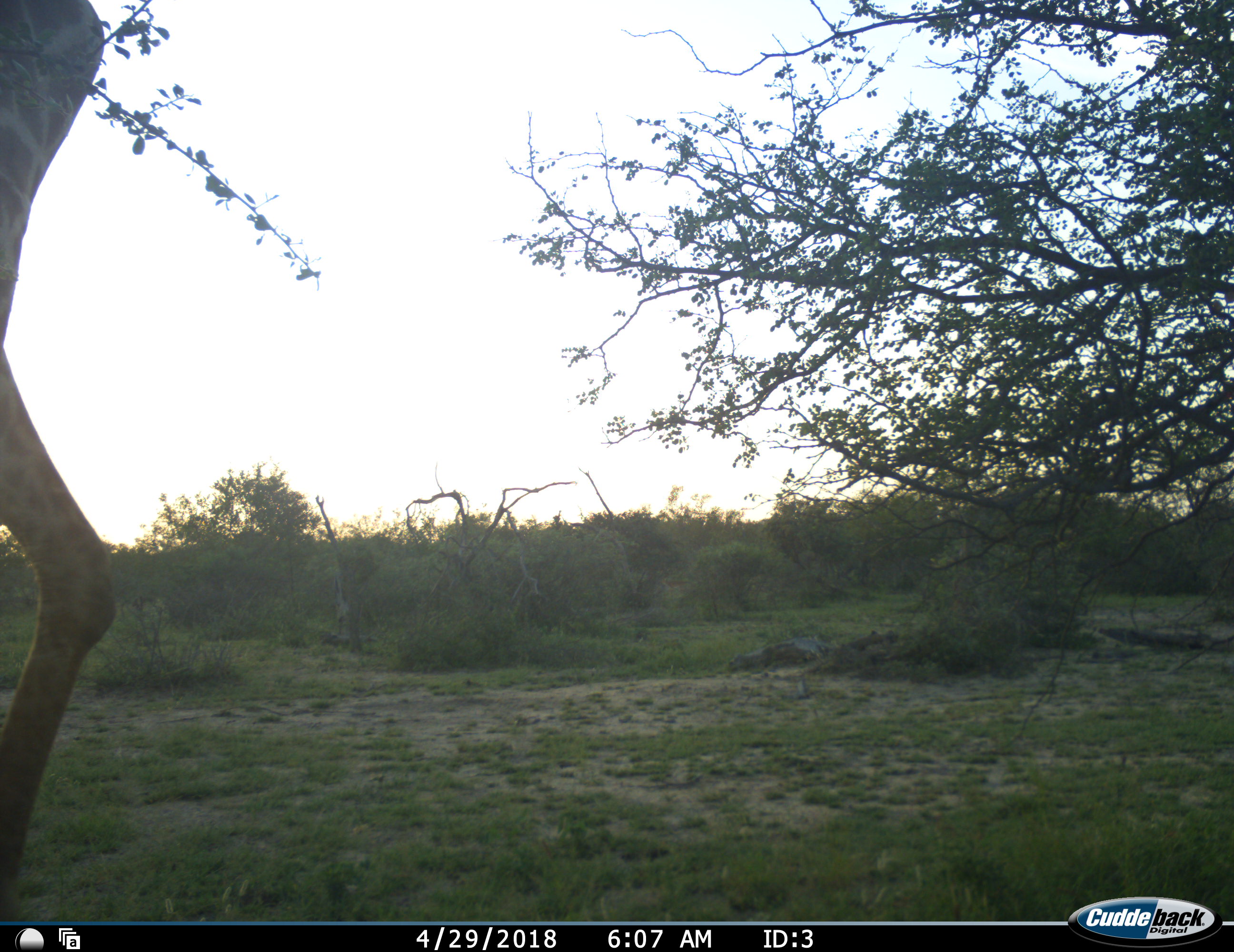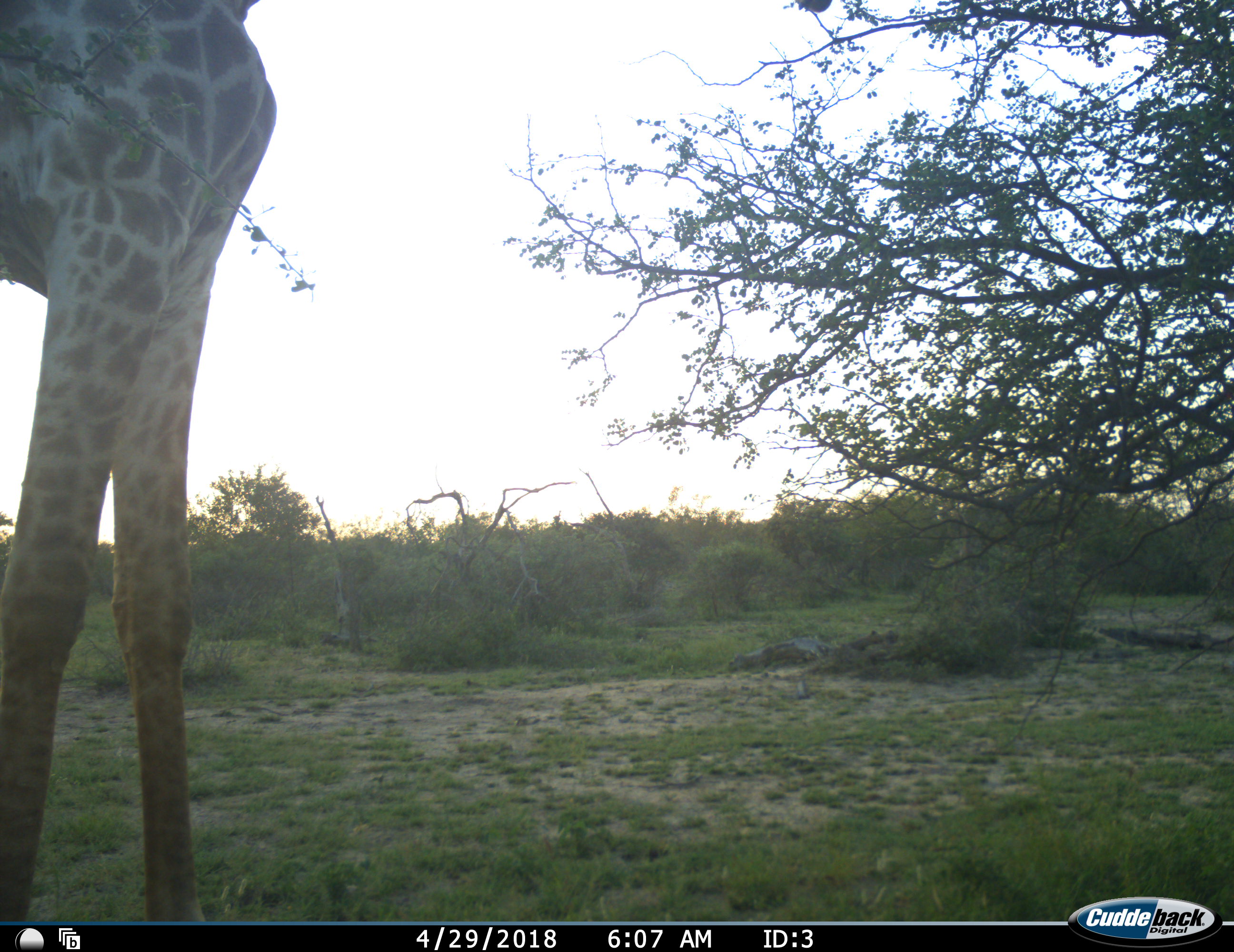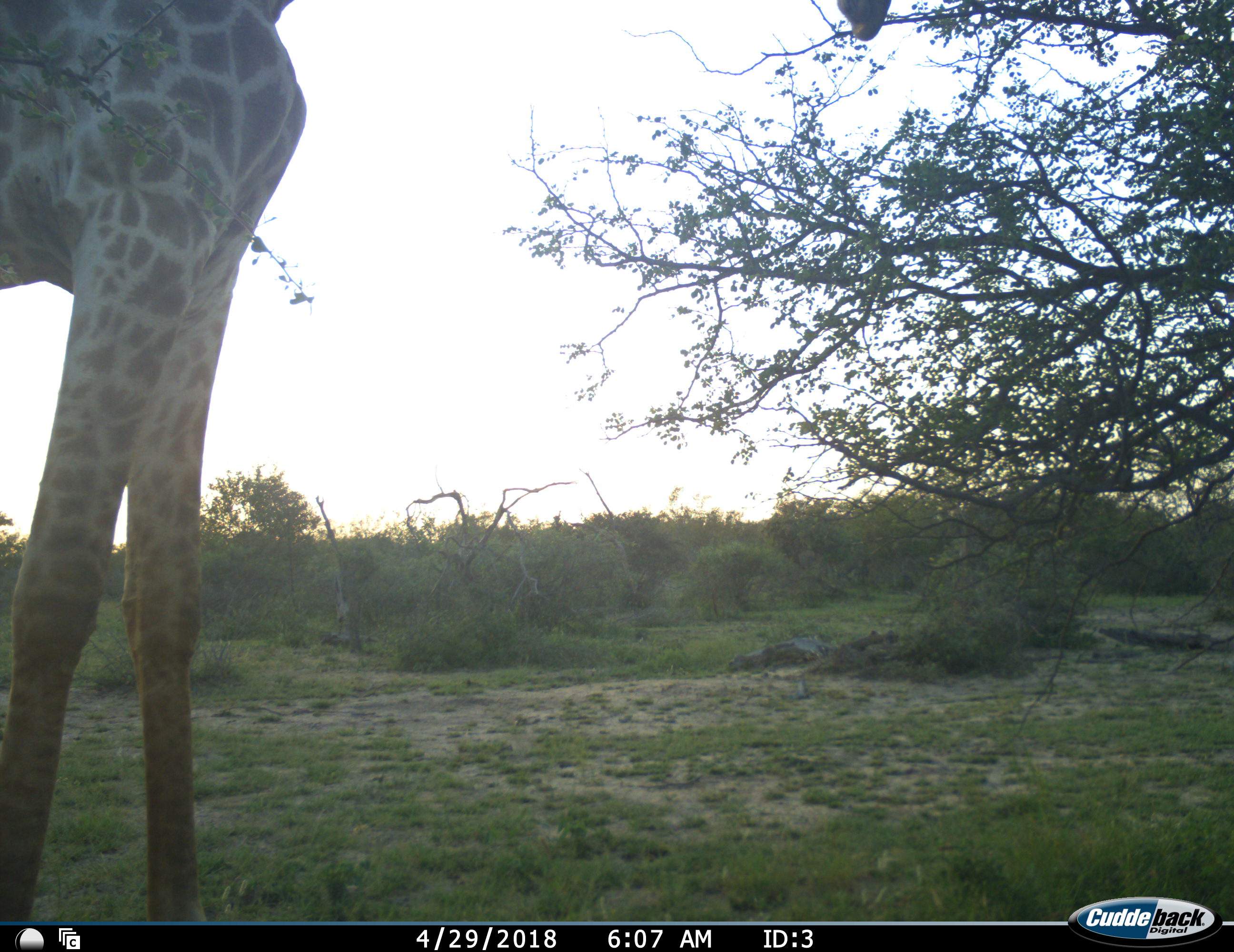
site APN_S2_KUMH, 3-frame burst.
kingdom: Animalia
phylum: Chordata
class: Mammalia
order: Artiodactyla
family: Giraffidae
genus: Giraffa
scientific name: Giraffa camelopardalis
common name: giraffe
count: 1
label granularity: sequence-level